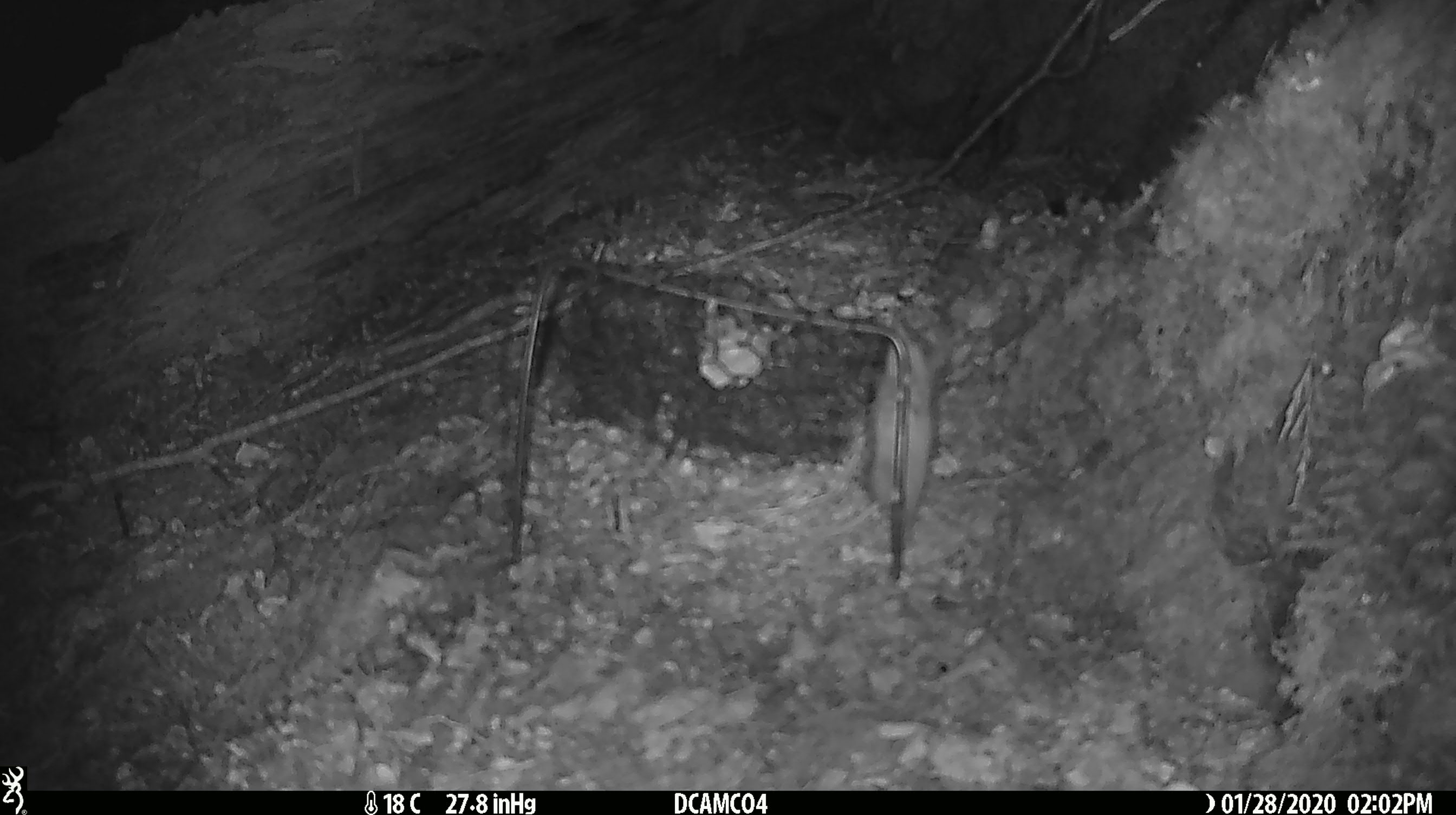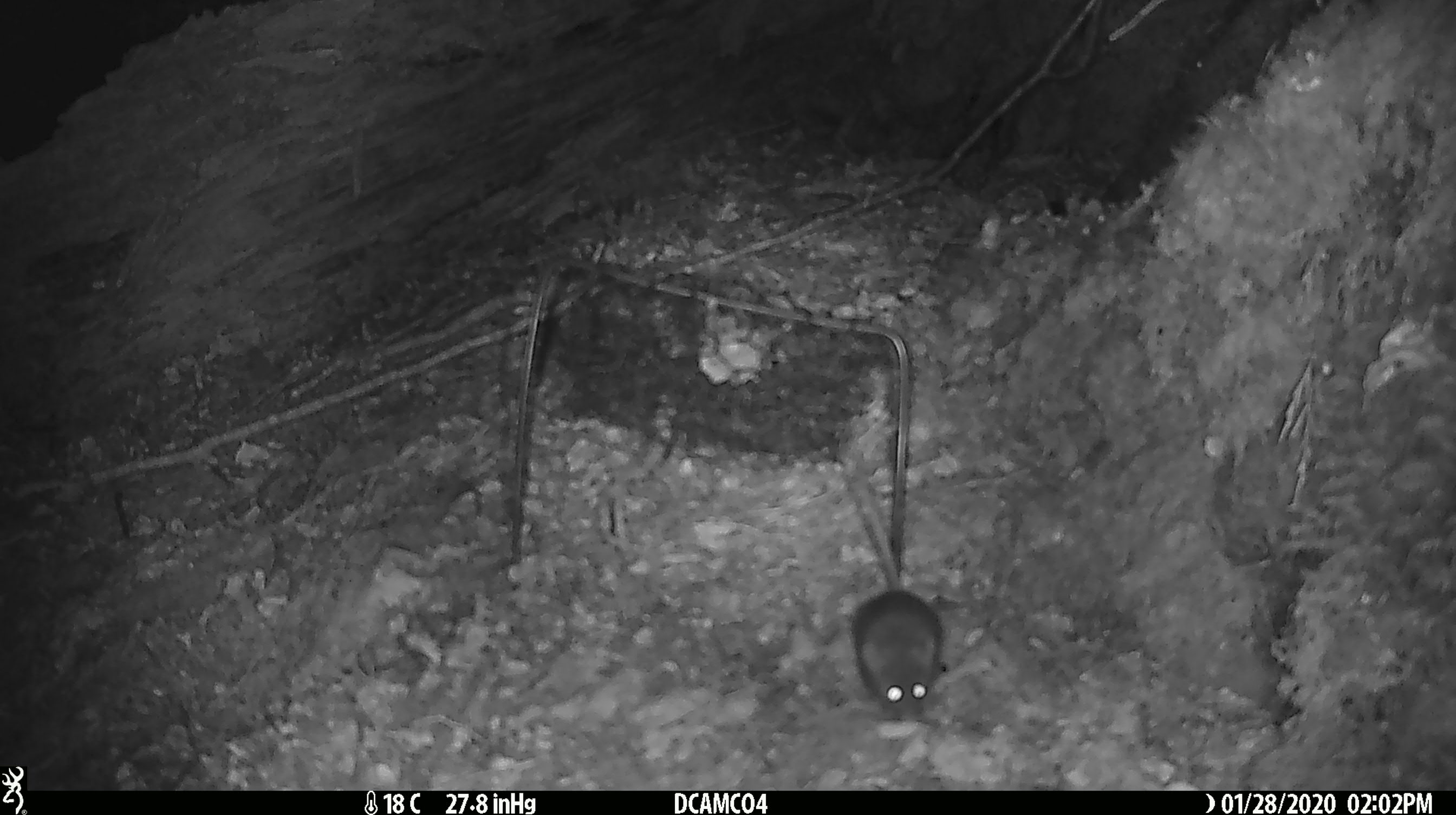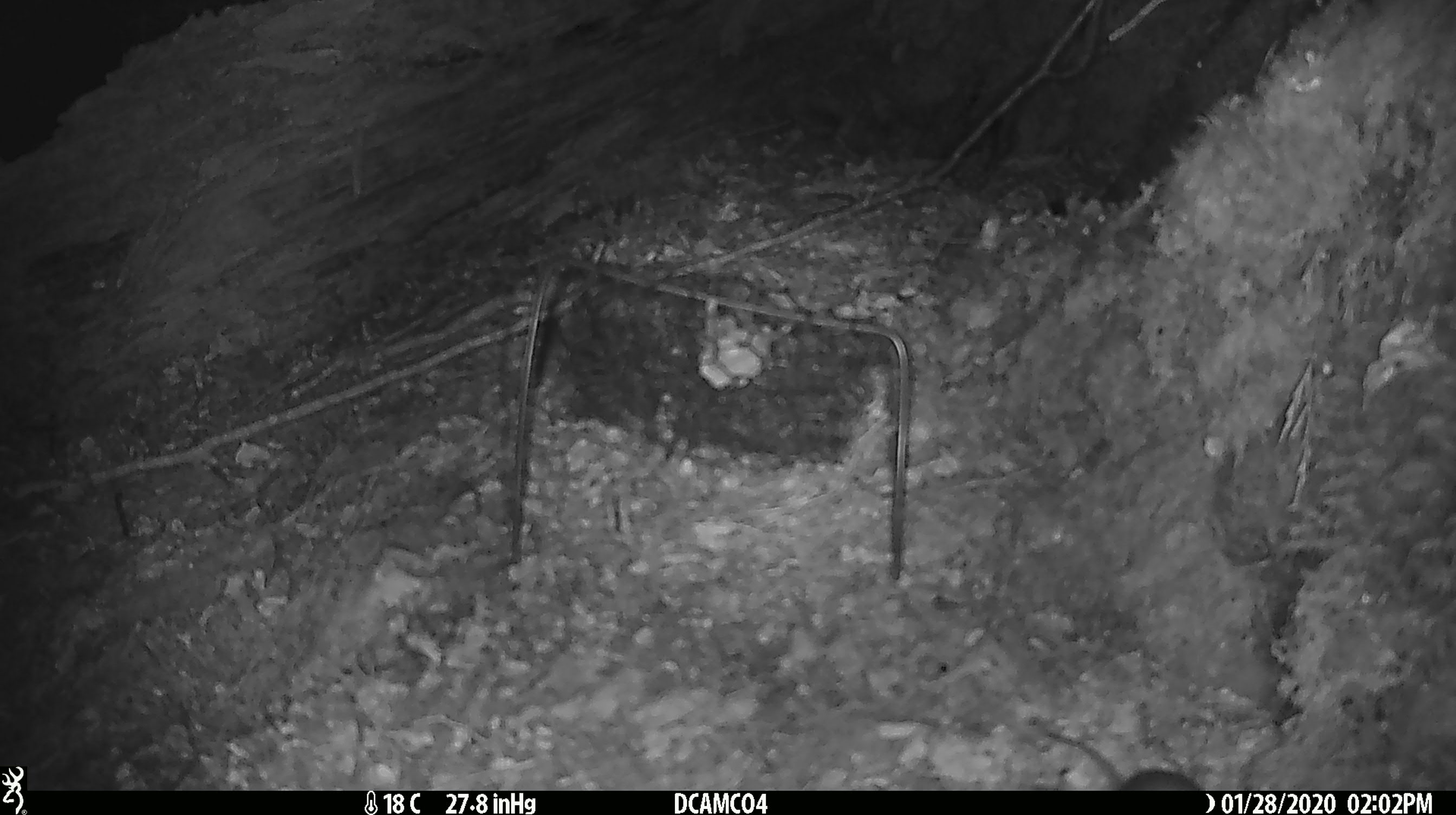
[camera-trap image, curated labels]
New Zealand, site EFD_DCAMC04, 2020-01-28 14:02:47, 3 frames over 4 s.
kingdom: Animalia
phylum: Chordata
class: Mammalia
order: Rodentia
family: Muridae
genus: Mus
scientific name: Mus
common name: mouse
Mouse (Mus).